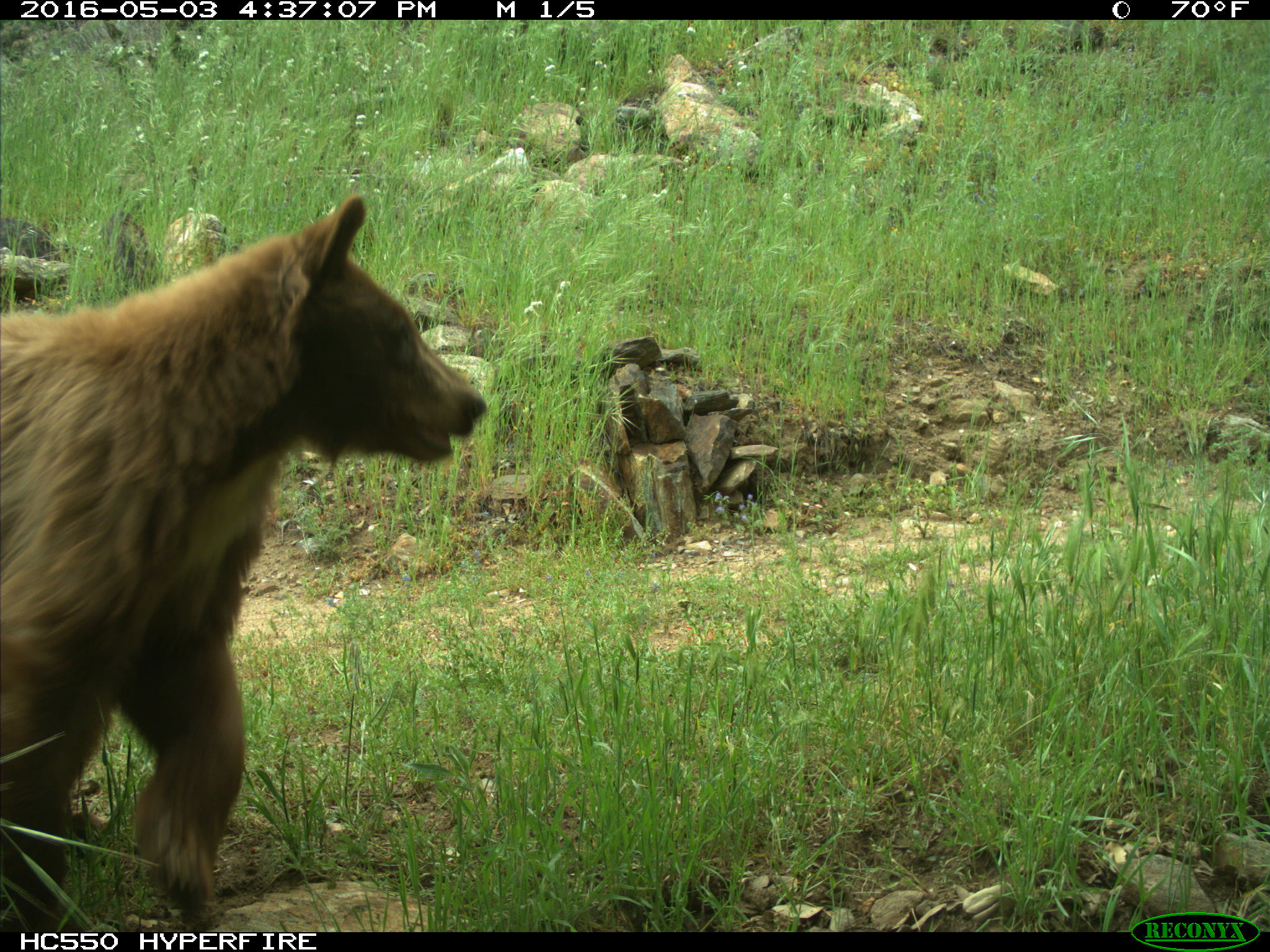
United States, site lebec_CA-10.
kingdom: Animalia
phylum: Chordata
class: Mammalia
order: Carnivora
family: Ursidae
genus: Ursus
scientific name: Ursus americanus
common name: american black bear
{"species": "Ursus americanus (american black bear)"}